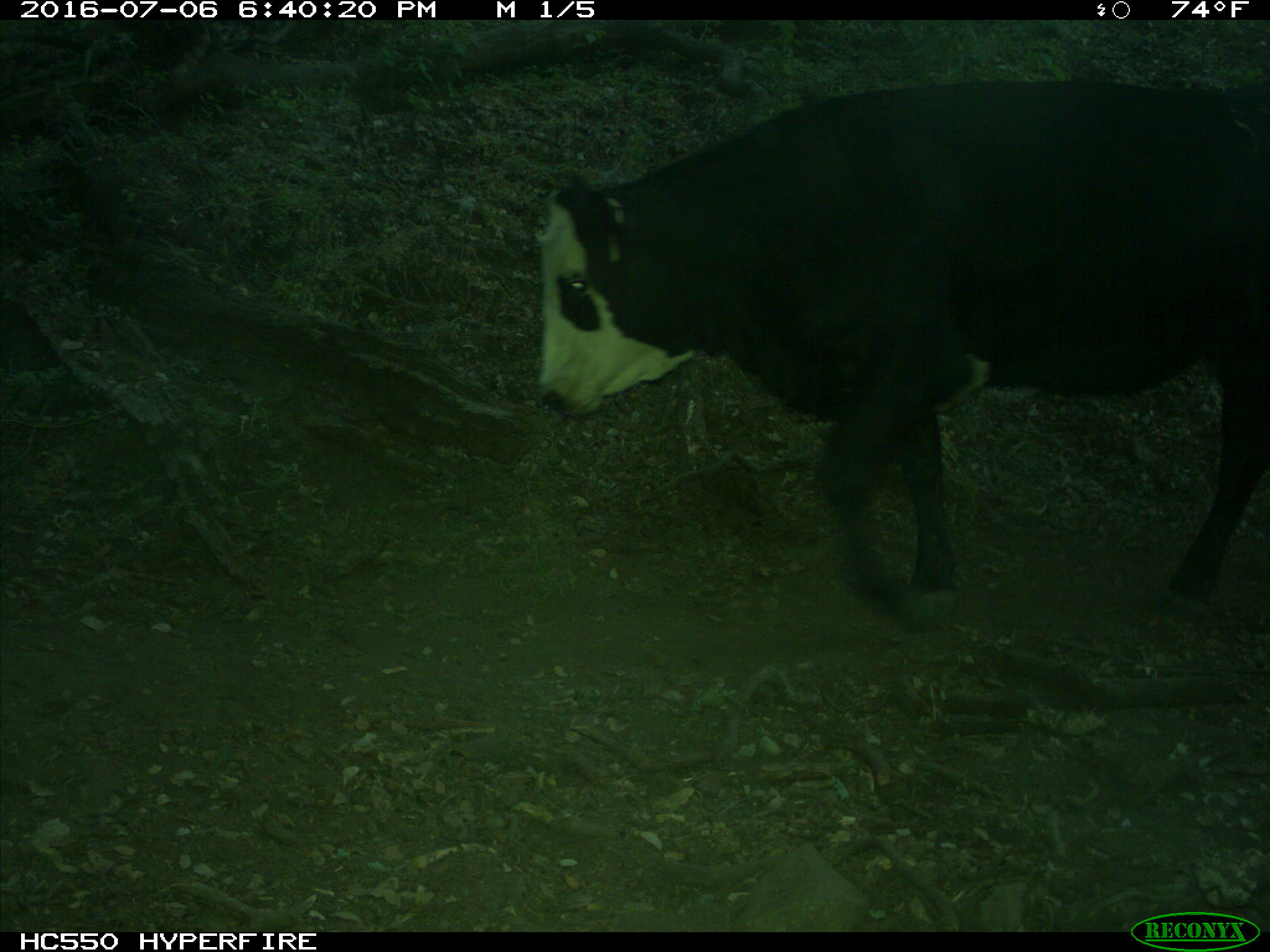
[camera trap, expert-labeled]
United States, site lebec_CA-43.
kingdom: Animalia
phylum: Chordata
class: Mammalia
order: Artiodactyla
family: Bovidae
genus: Bos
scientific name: Bos taurus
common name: domestic cow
Bos taurus (domestic cow).